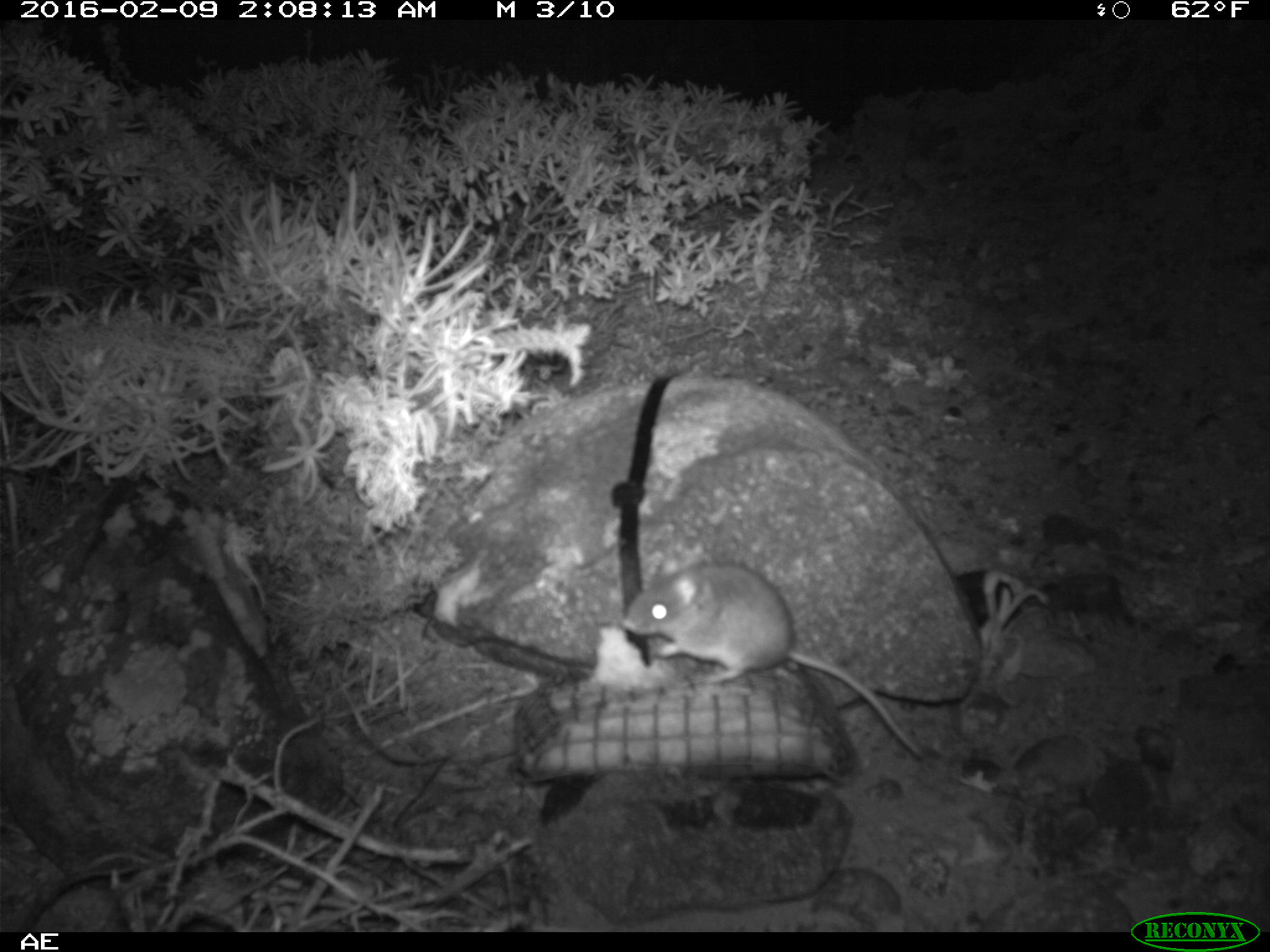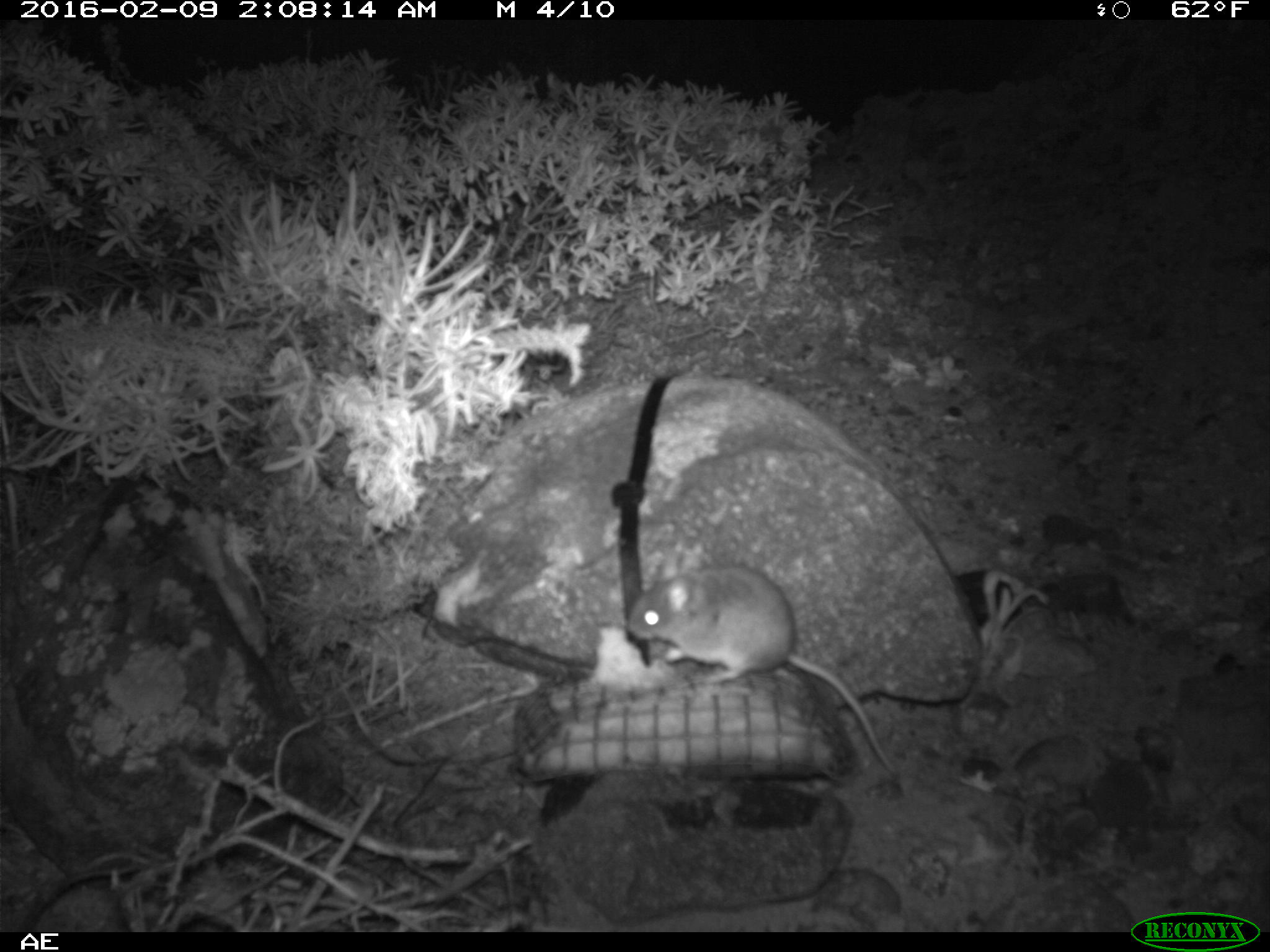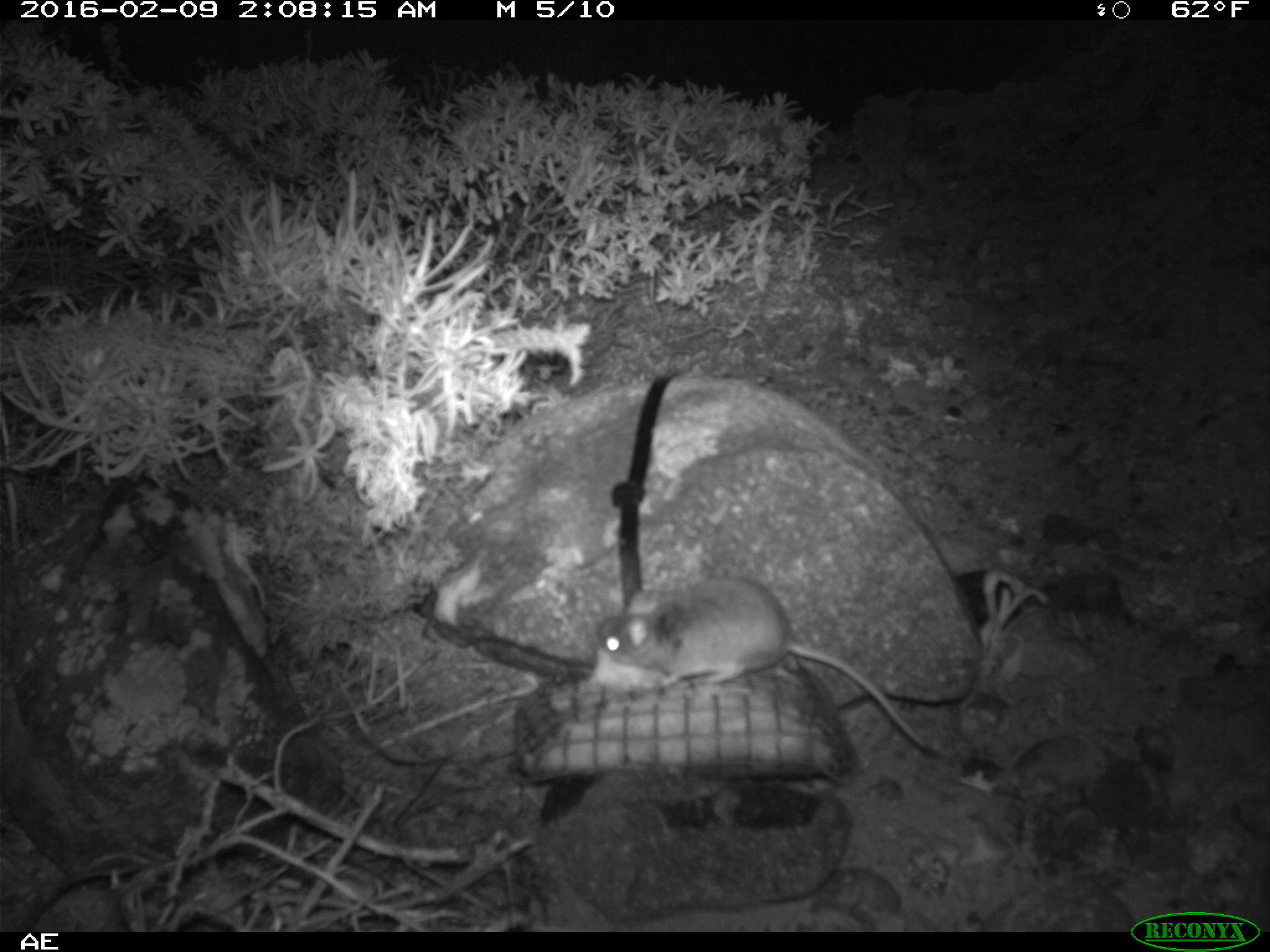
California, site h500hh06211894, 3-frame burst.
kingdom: Animalia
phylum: Chordata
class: Mammalia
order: Rodentia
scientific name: Rodentia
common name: rodent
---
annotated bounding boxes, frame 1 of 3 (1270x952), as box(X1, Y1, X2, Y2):
rodent: box(618, 548, 930, 760)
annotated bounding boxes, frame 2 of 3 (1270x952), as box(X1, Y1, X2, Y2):
rodent: box(628, 556, 896, 774)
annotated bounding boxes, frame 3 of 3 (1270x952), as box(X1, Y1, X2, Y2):
rodent: box(598, 578, 935, 754)